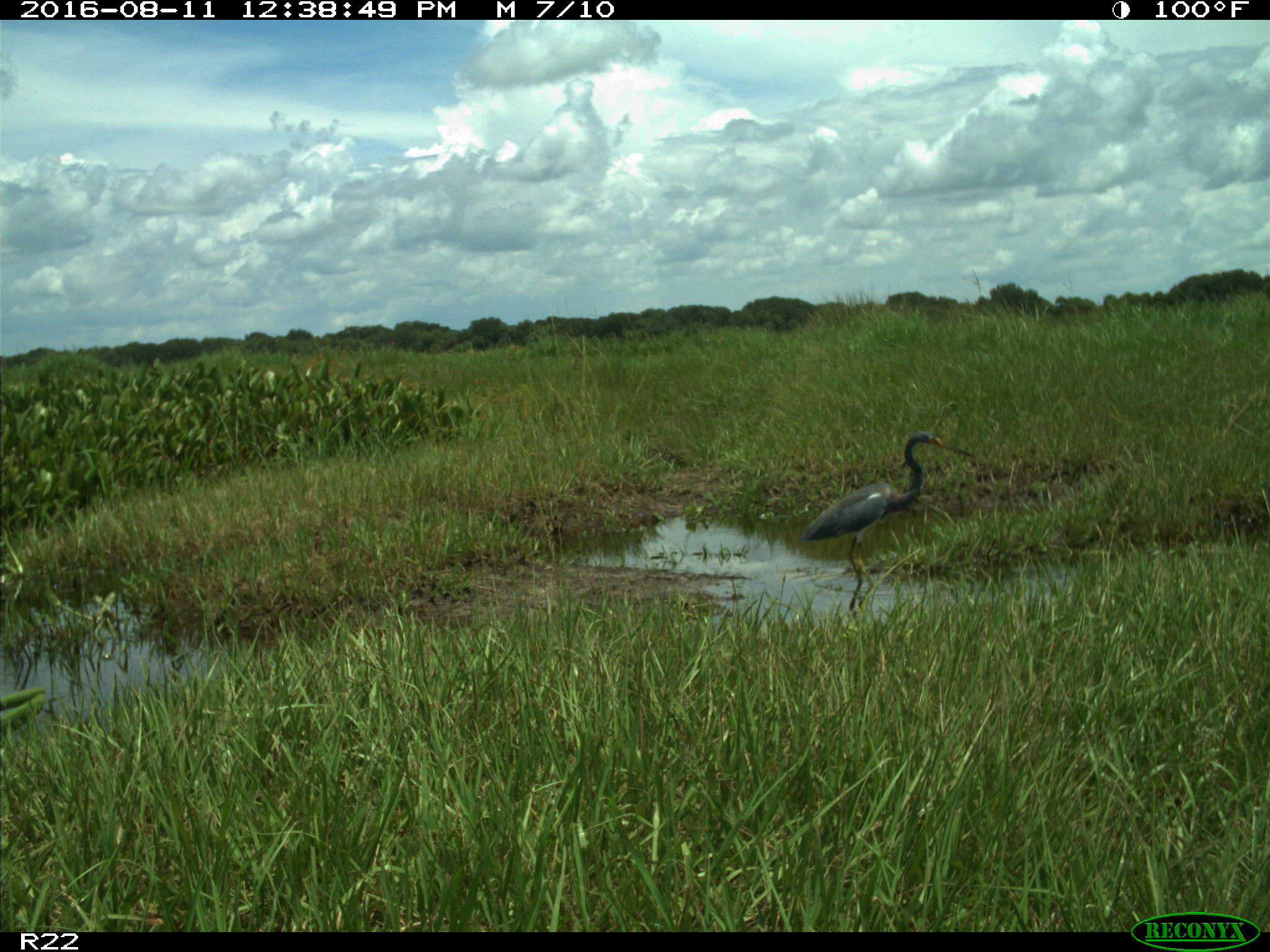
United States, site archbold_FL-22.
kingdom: Animalia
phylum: Chordata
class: Aves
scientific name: Aves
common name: birds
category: unidentified bird